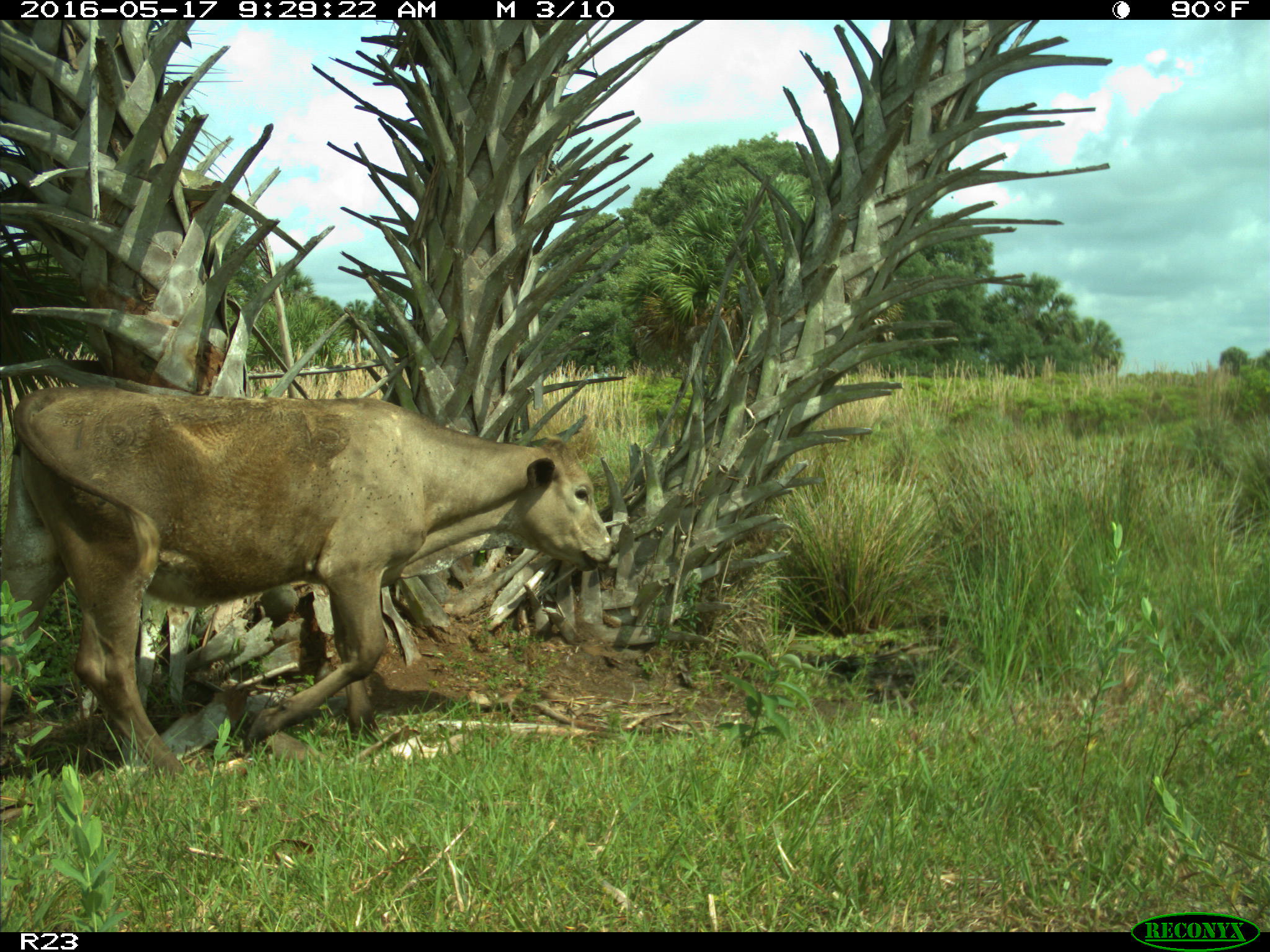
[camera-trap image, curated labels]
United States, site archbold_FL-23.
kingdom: Animalia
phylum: Chordata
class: Mammalia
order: Artiodactyla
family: Bovidae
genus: Bos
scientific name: Bos taurus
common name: domestic cow